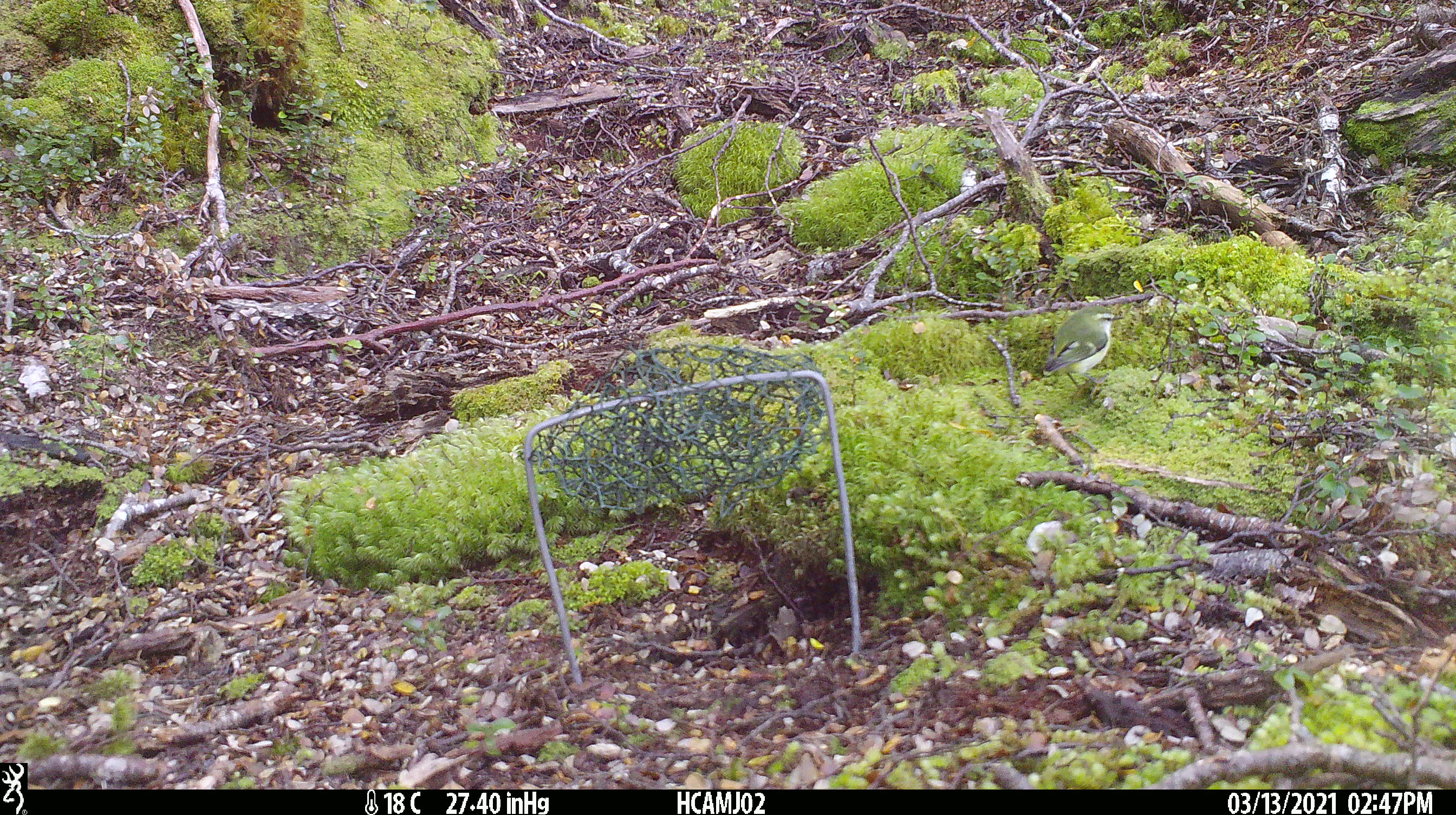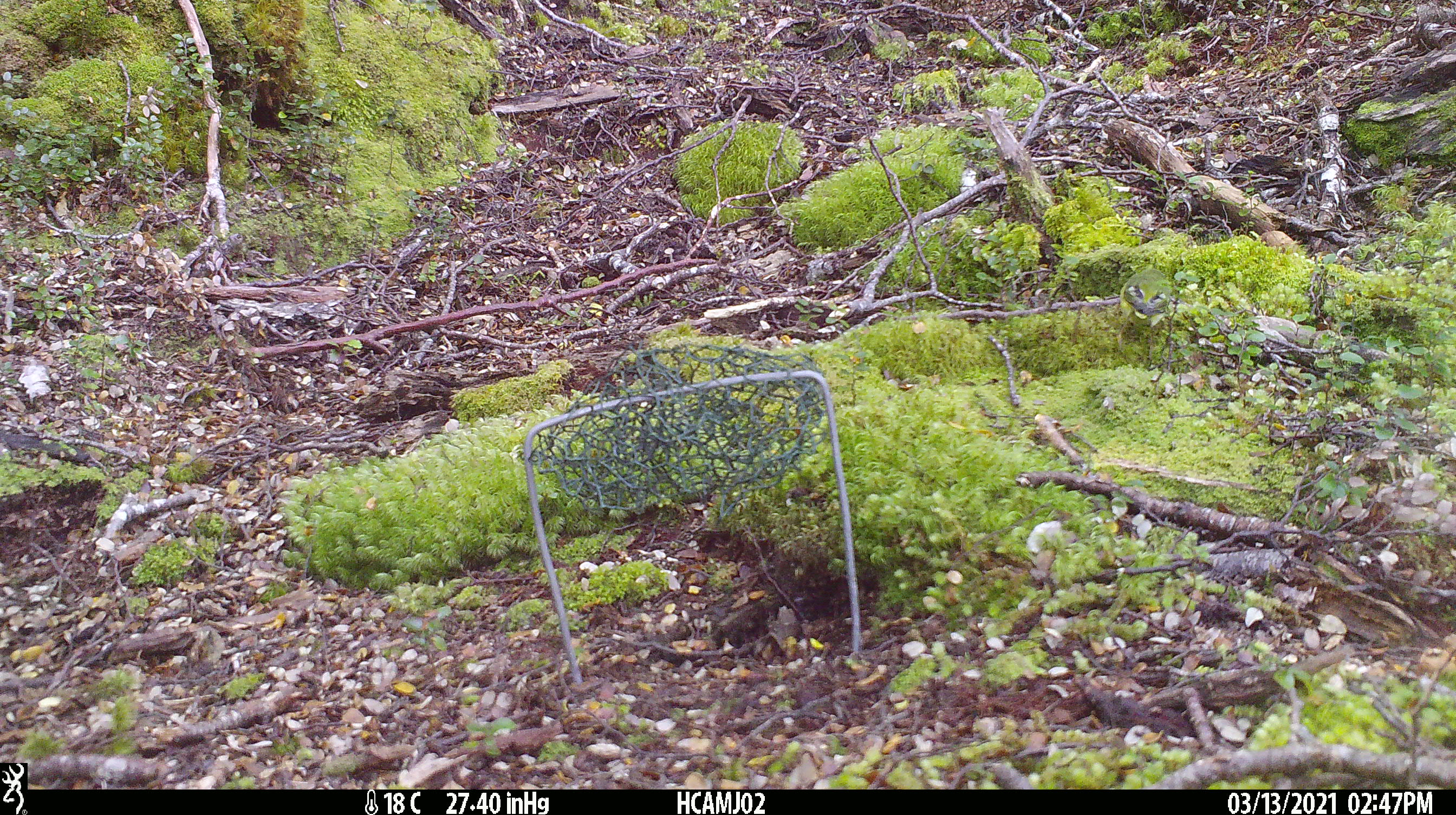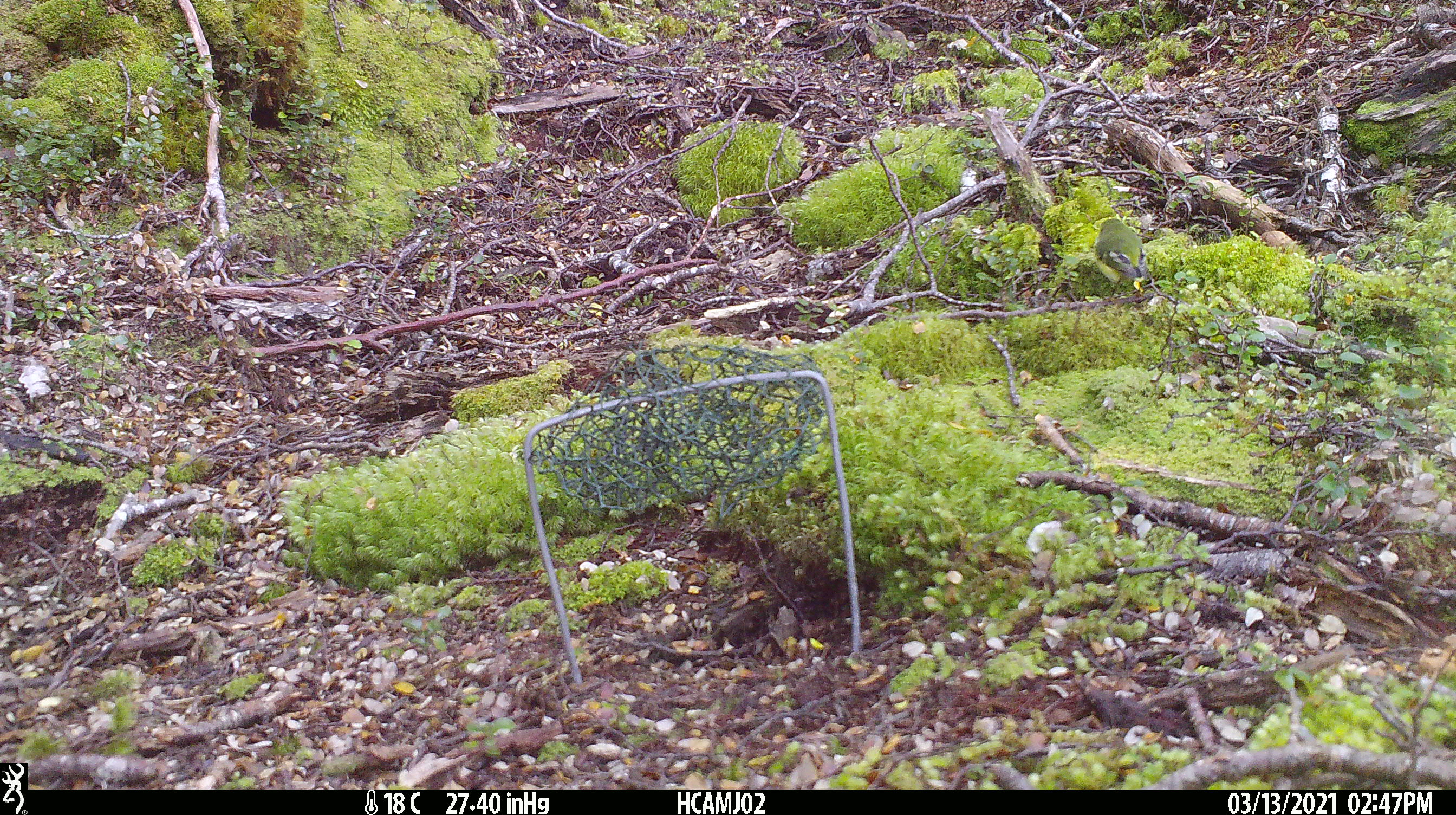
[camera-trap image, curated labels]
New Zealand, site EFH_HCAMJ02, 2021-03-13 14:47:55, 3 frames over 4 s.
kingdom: Animalia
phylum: Chordata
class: Aves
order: Passeriformes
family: Acanthisittidae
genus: Acanthisitta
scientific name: Acanthisitta chloris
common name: rifleman